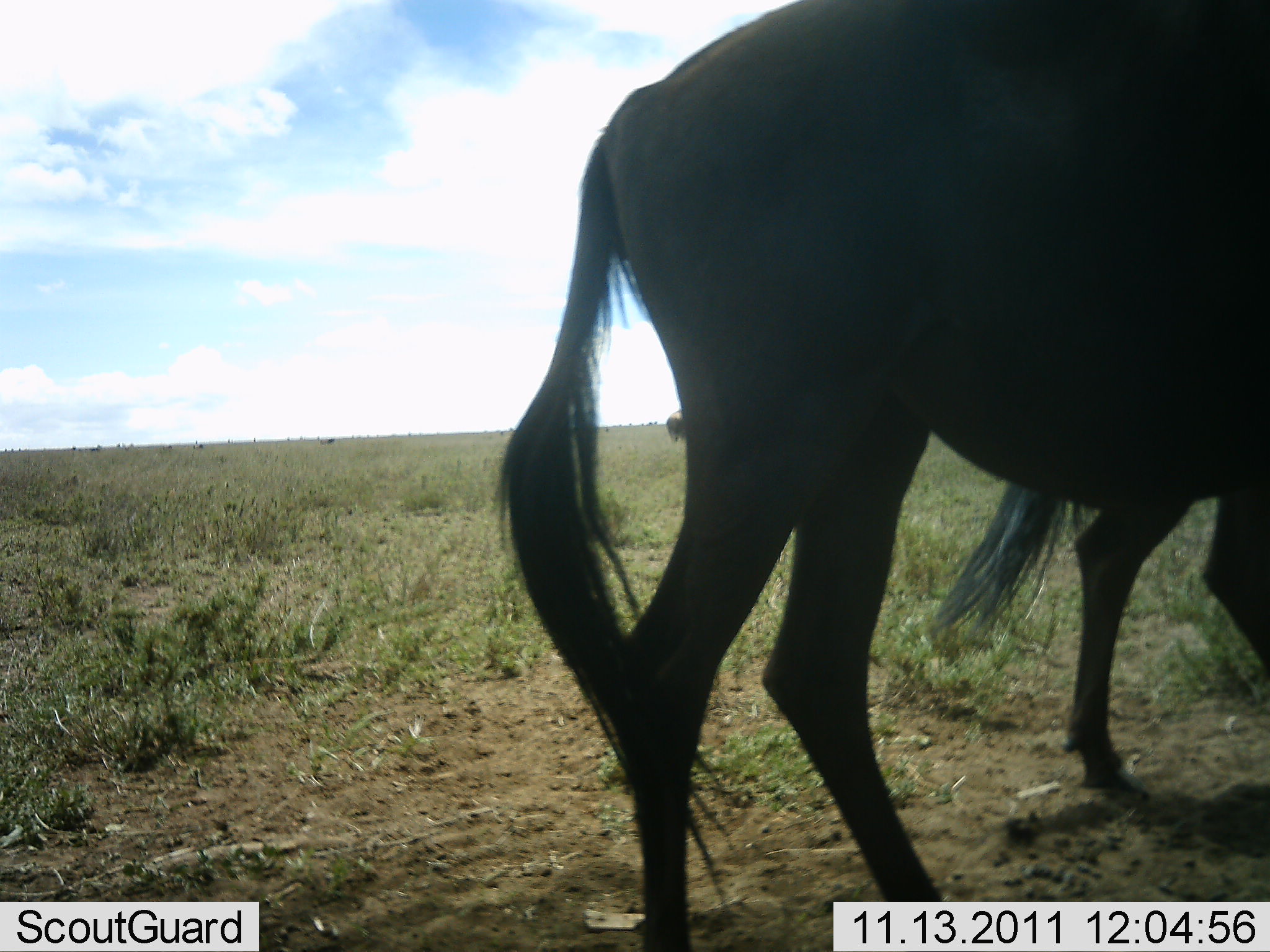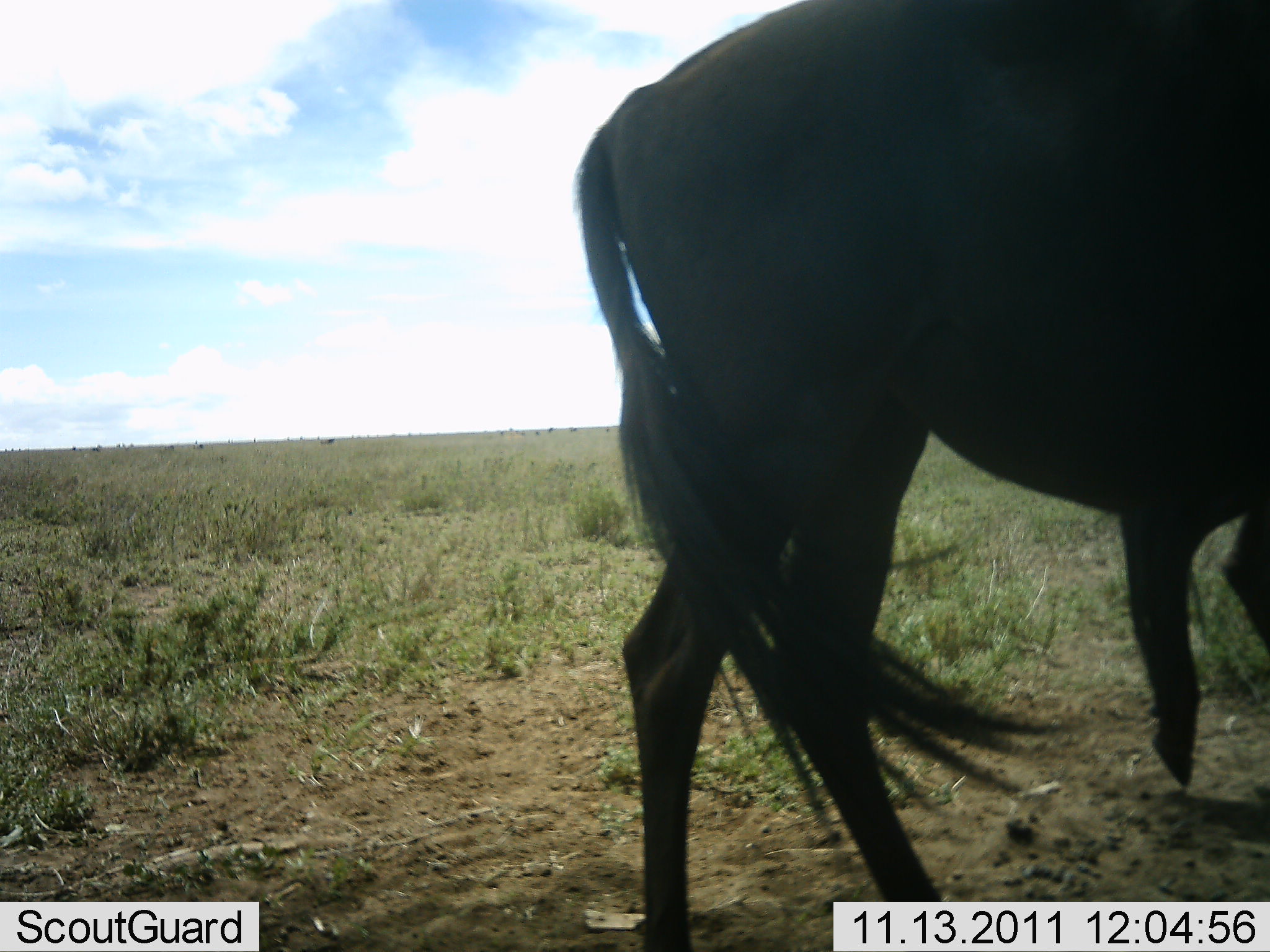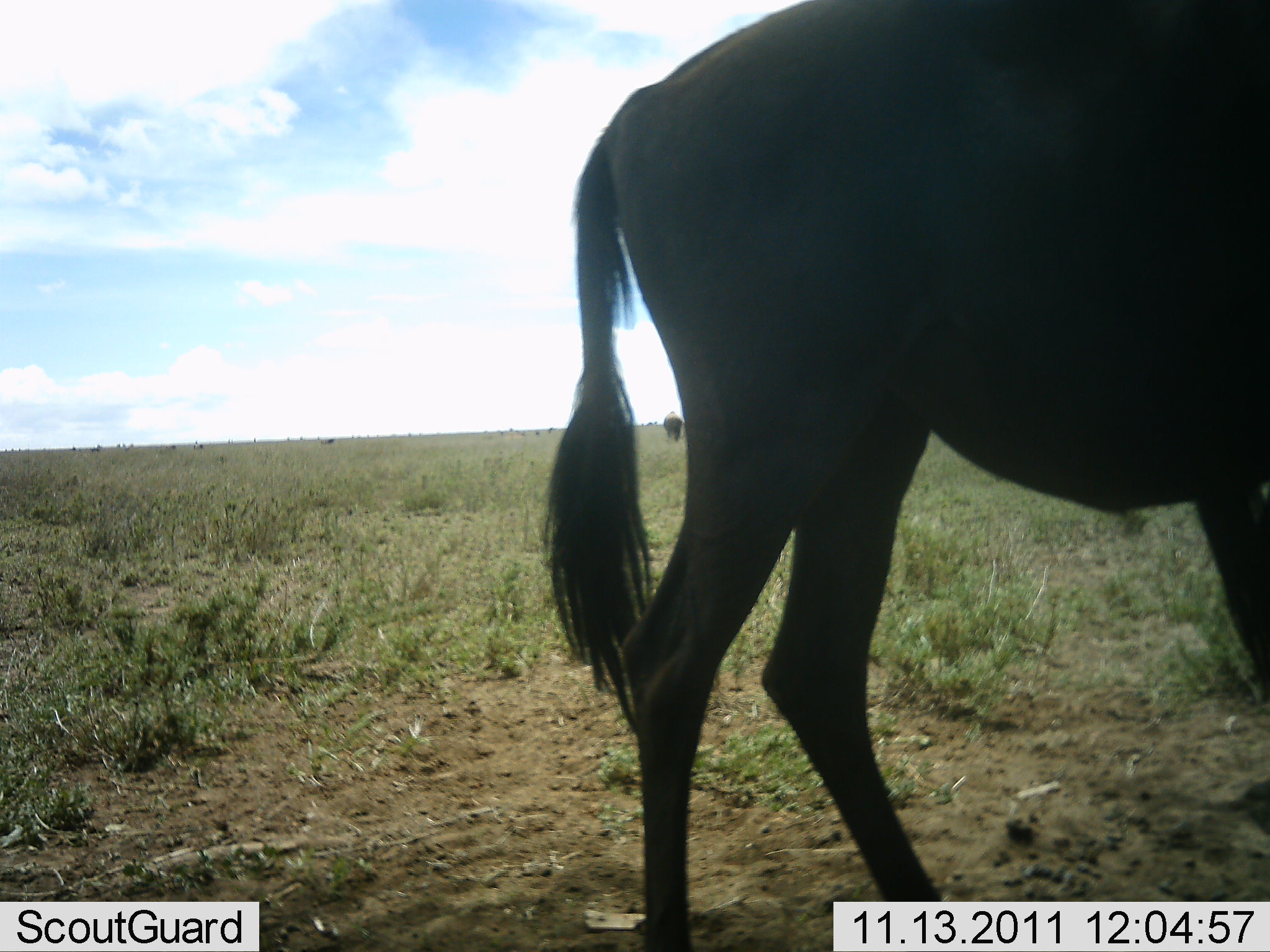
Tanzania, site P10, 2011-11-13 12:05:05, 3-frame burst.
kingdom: Animalia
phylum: Chordata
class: Mammalia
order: Artiodactyla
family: Bovidae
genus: Connochaetes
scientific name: Connochaetes taurinus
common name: blue wildebeest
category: wildebeest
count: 2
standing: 73%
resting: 0%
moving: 53%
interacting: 0%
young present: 0%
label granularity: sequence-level